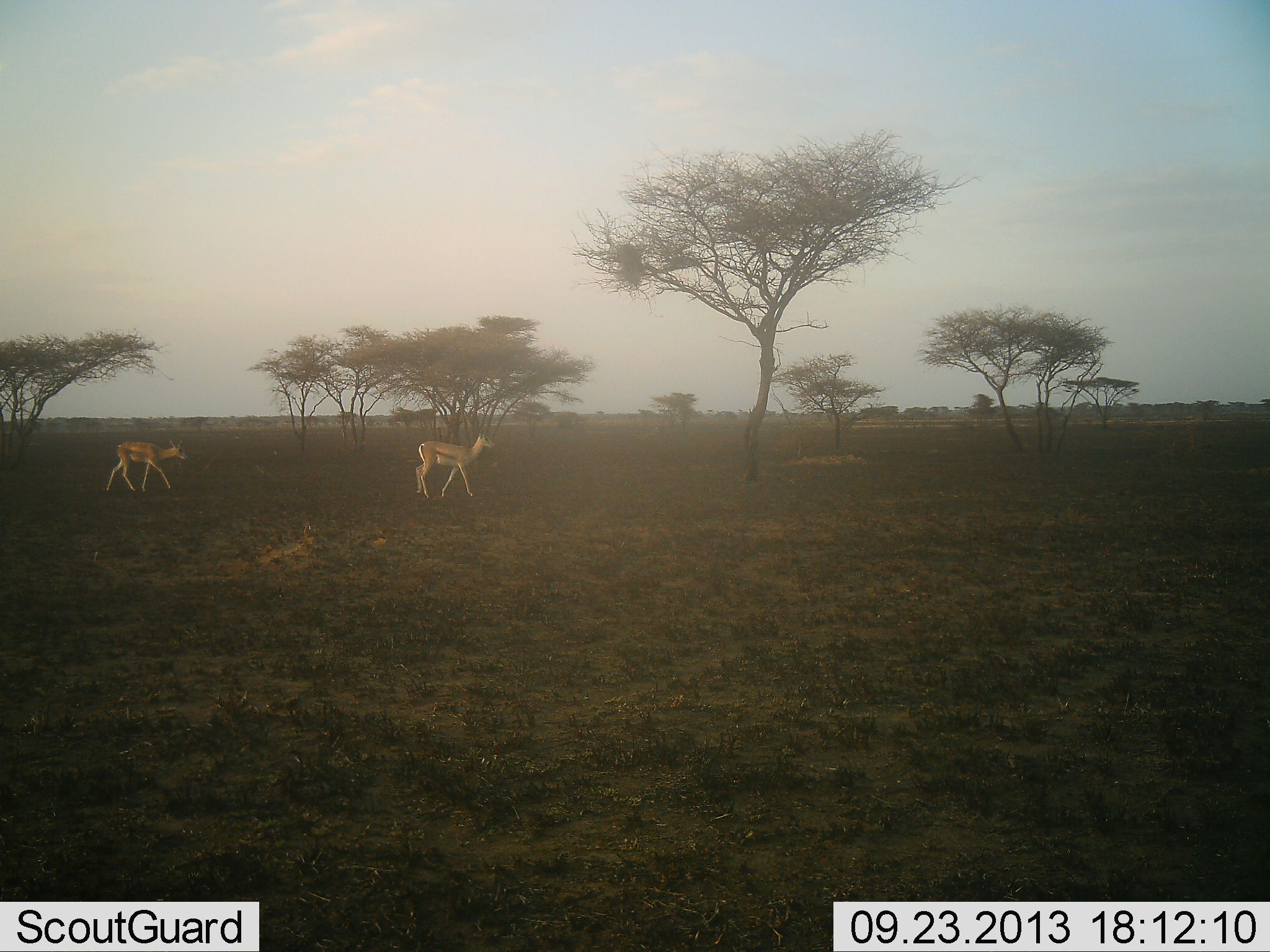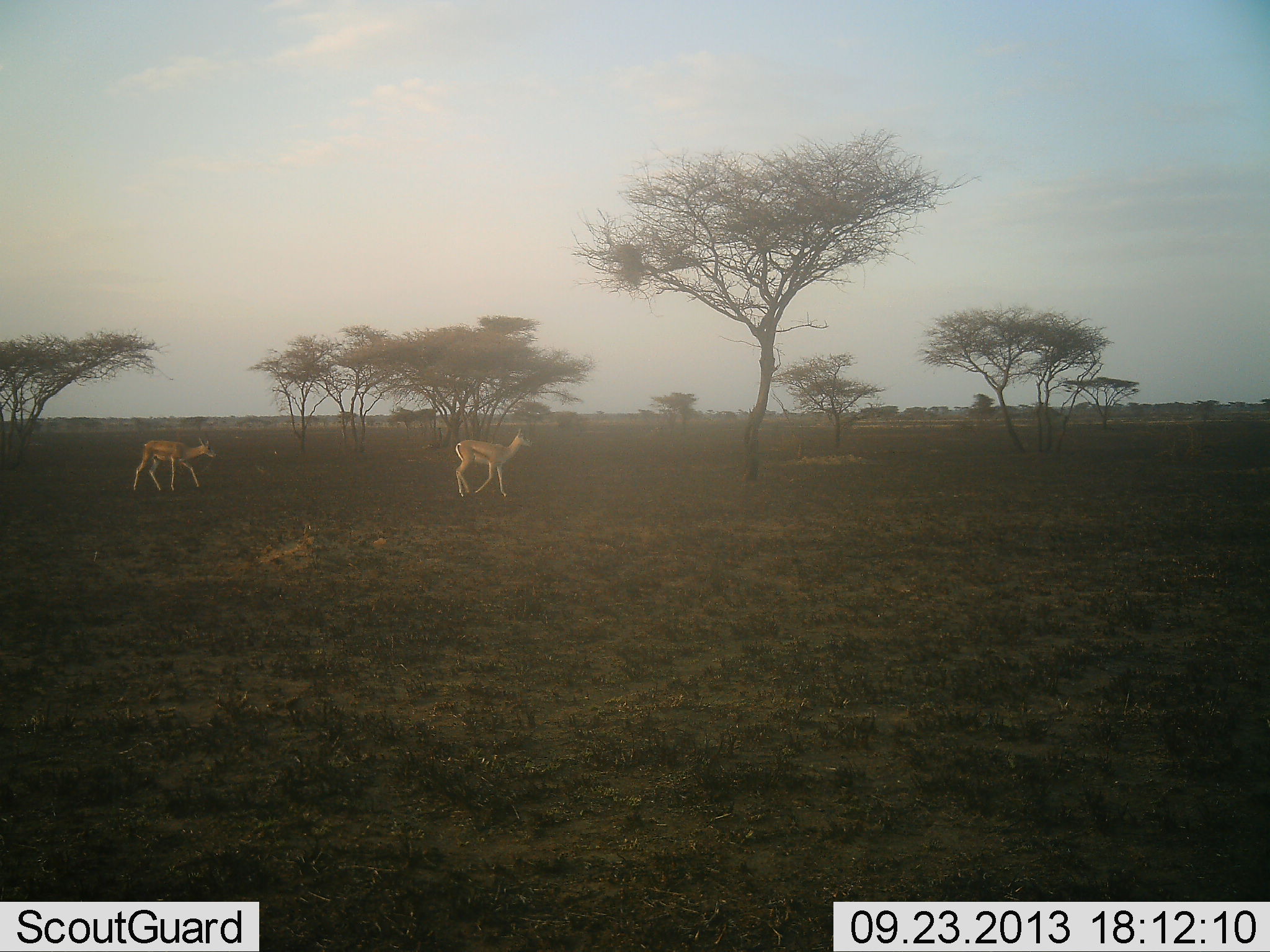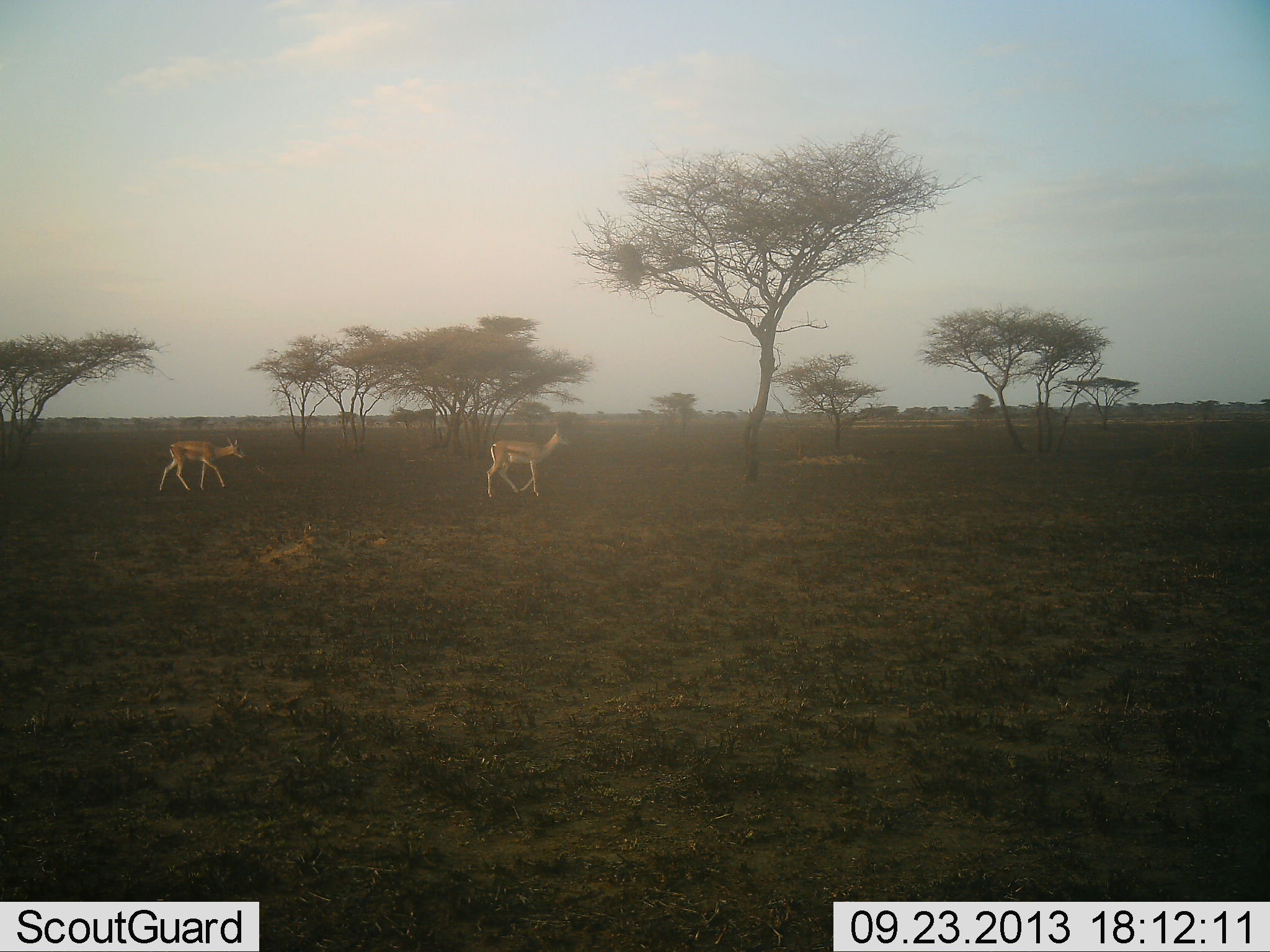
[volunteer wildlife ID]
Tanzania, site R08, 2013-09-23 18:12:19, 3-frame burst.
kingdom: Animalia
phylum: Chordata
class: Mammalia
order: Artiodactyla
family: Bovidae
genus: Nanger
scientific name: Nanger granti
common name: grant's gazelle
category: gazellegrants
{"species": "gazellegrants (grant's gazelle) (Nanger granti)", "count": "2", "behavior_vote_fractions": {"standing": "15%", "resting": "0%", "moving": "92%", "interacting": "0%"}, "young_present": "0%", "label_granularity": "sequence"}